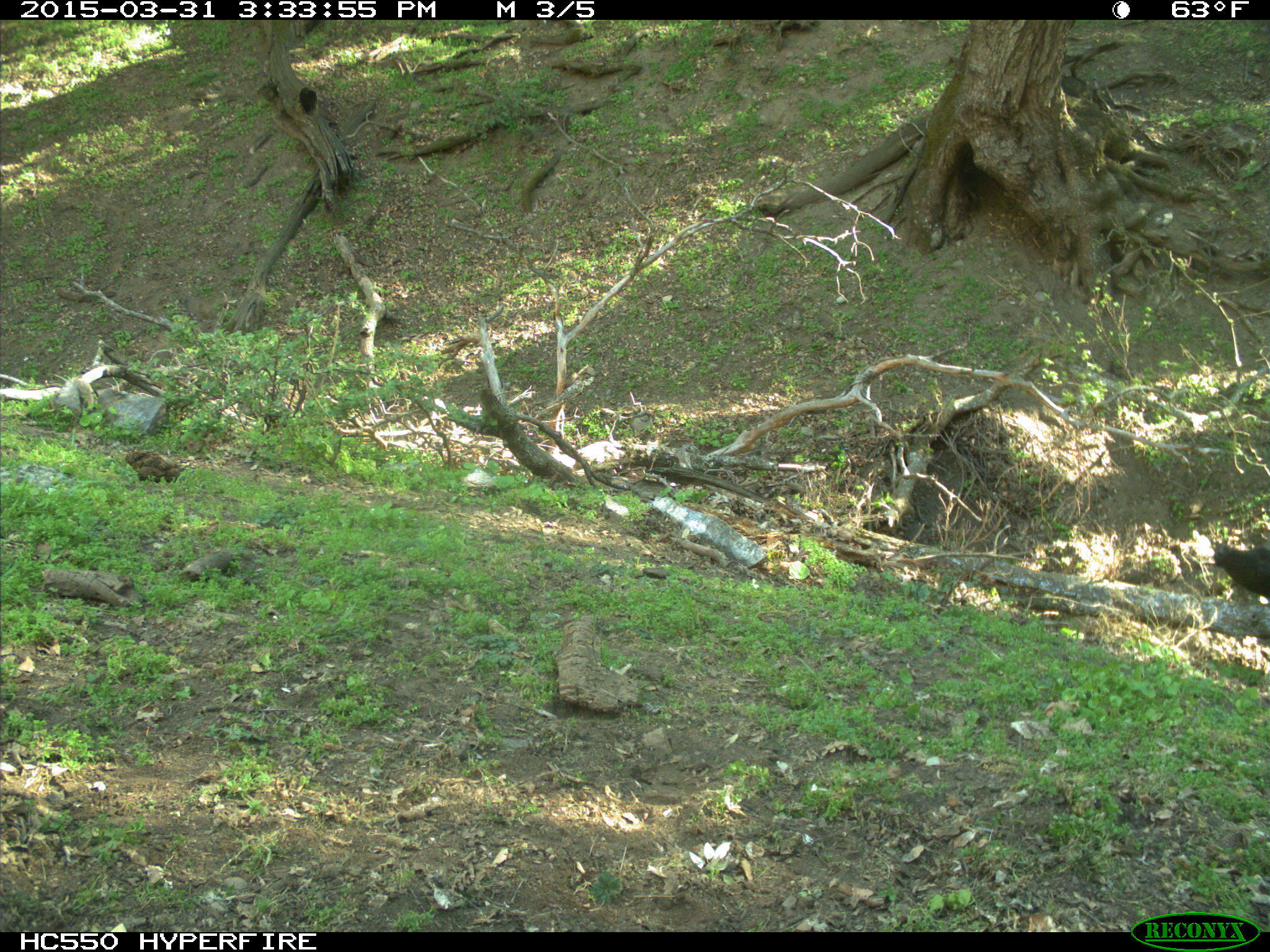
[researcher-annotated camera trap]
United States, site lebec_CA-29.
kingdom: Animalia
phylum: Chordata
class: Mammalia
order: Artiodactyla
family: Bovidae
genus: Bos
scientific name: Bos taurus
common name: domestic cow